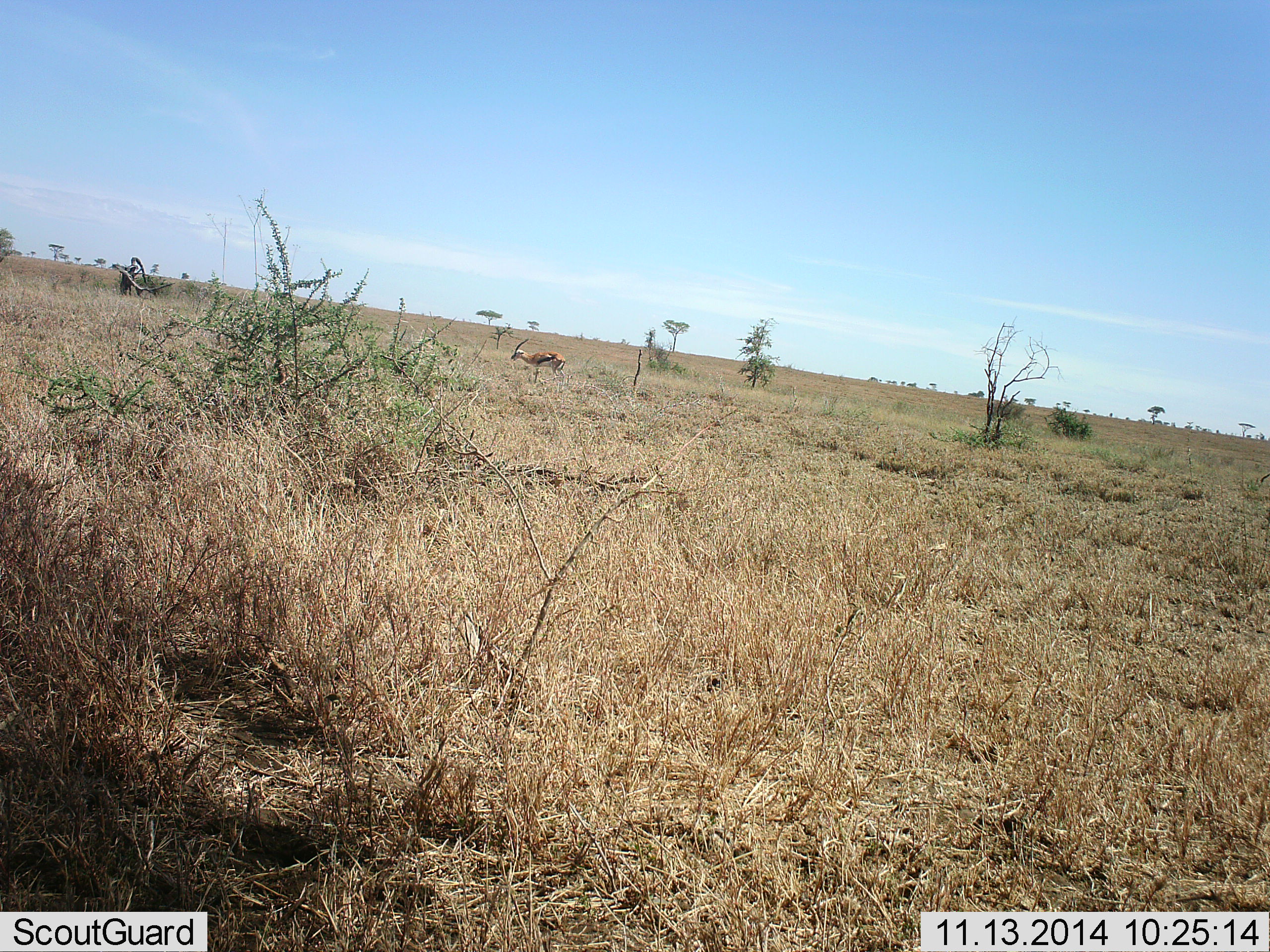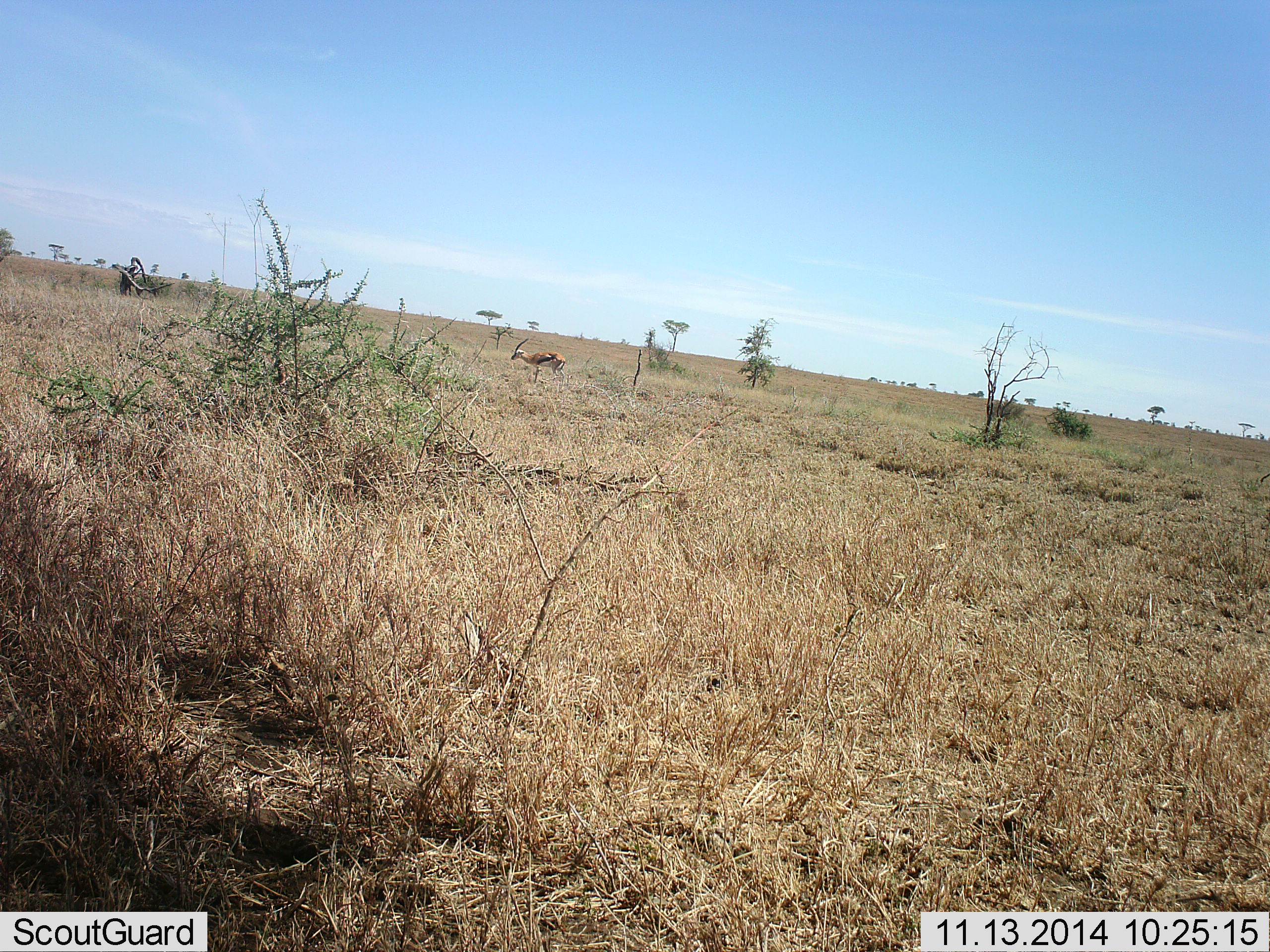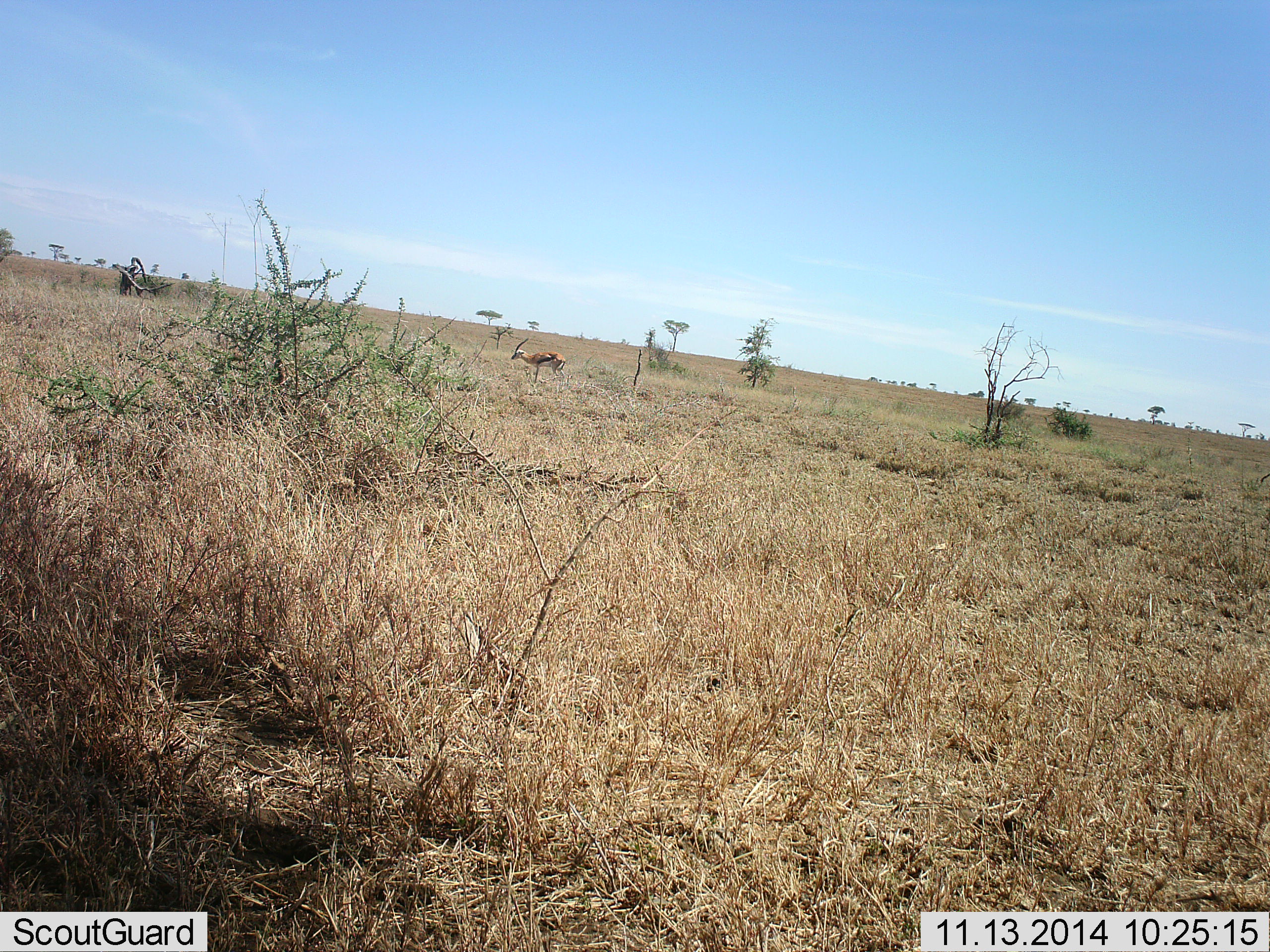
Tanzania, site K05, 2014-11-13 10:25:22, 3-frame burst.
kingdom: Animalia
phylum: Chordata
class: Mammalia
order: Artiodactyla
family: Bovidae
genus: Eudorcas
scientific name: Eudorcas thomsonii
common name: thomson's gazelle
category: gazellethomsons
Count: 1.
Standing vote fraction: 100%.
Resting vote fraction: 0%.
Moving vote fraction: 0%.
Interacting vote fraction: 0%.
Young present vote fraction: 0%.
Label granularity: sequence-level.